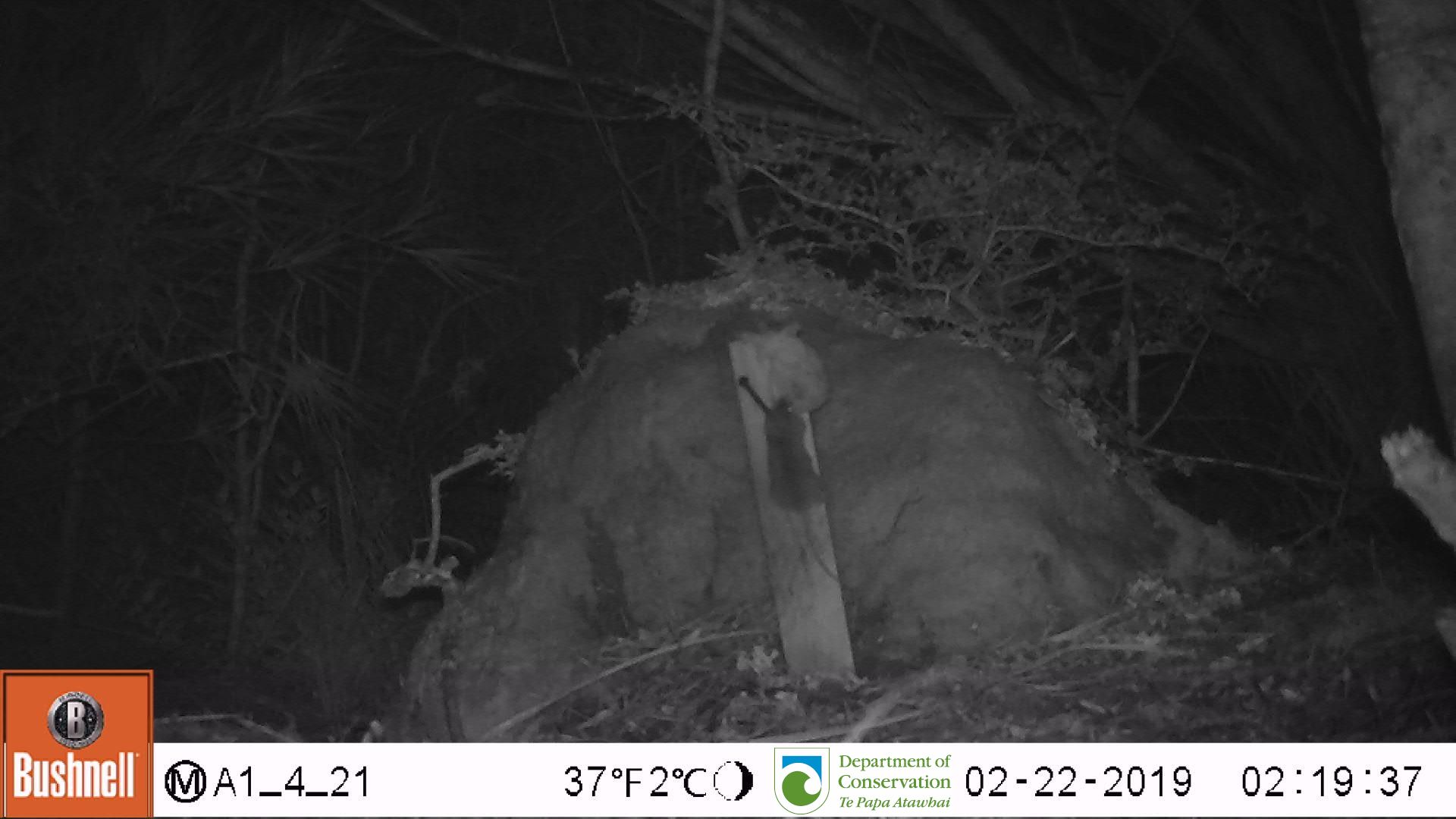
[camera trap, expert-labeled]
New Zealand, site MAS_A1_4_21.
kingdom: Animalia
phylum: Chordata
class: Mammalia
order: Rodentia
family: Muridae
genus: Mus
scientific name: Mus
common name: mouse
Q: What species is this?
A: Mouse (Mus).